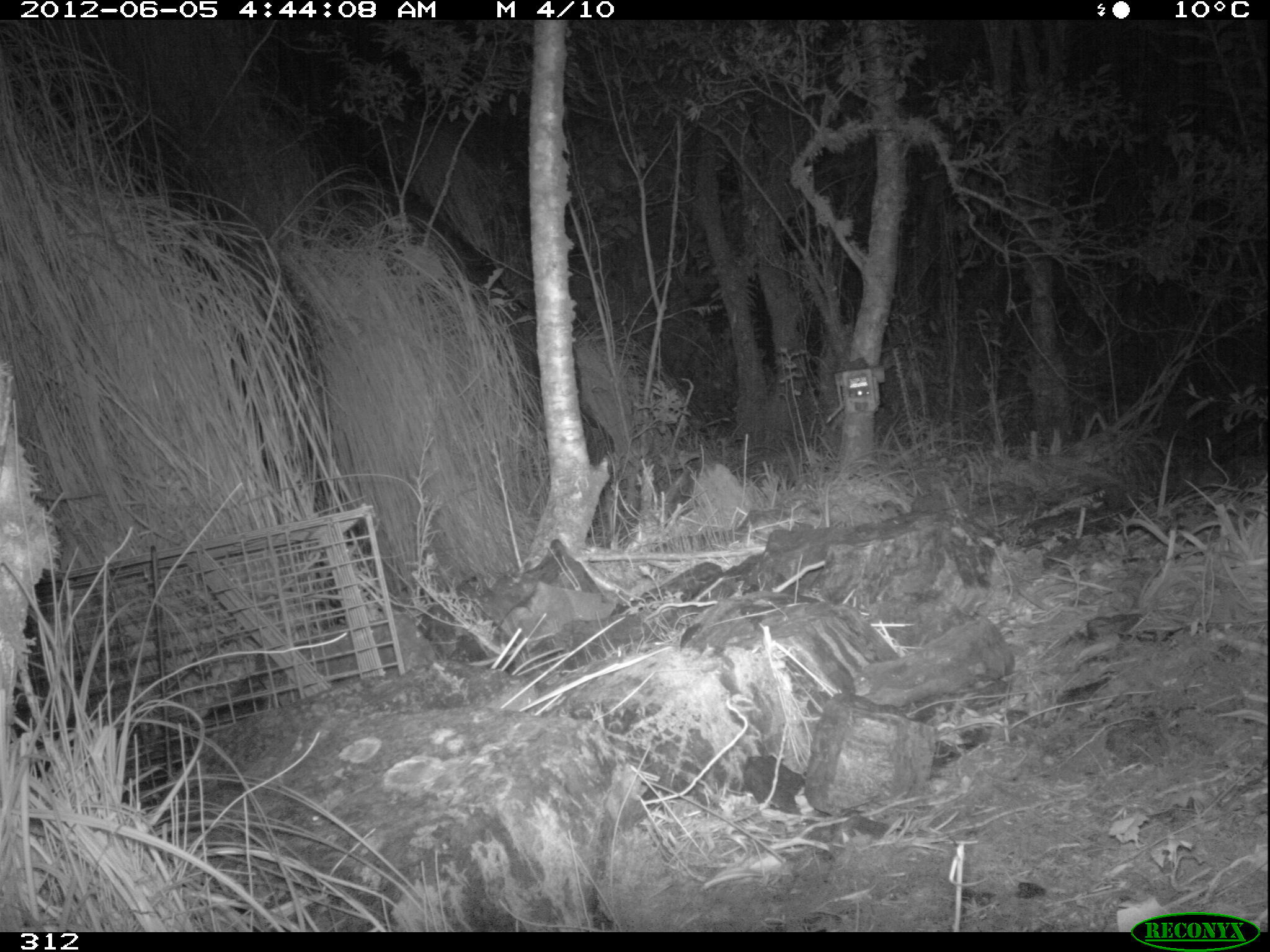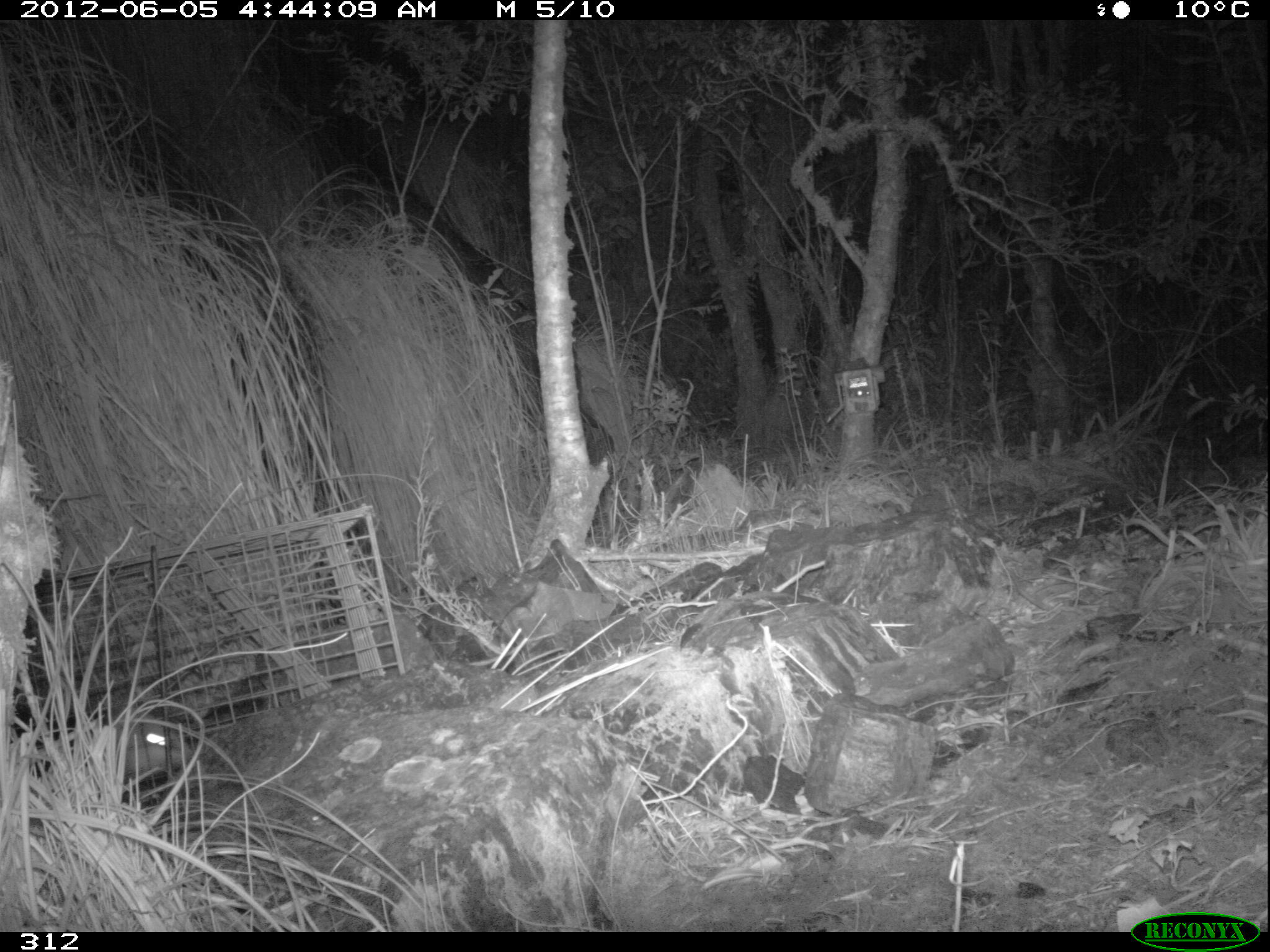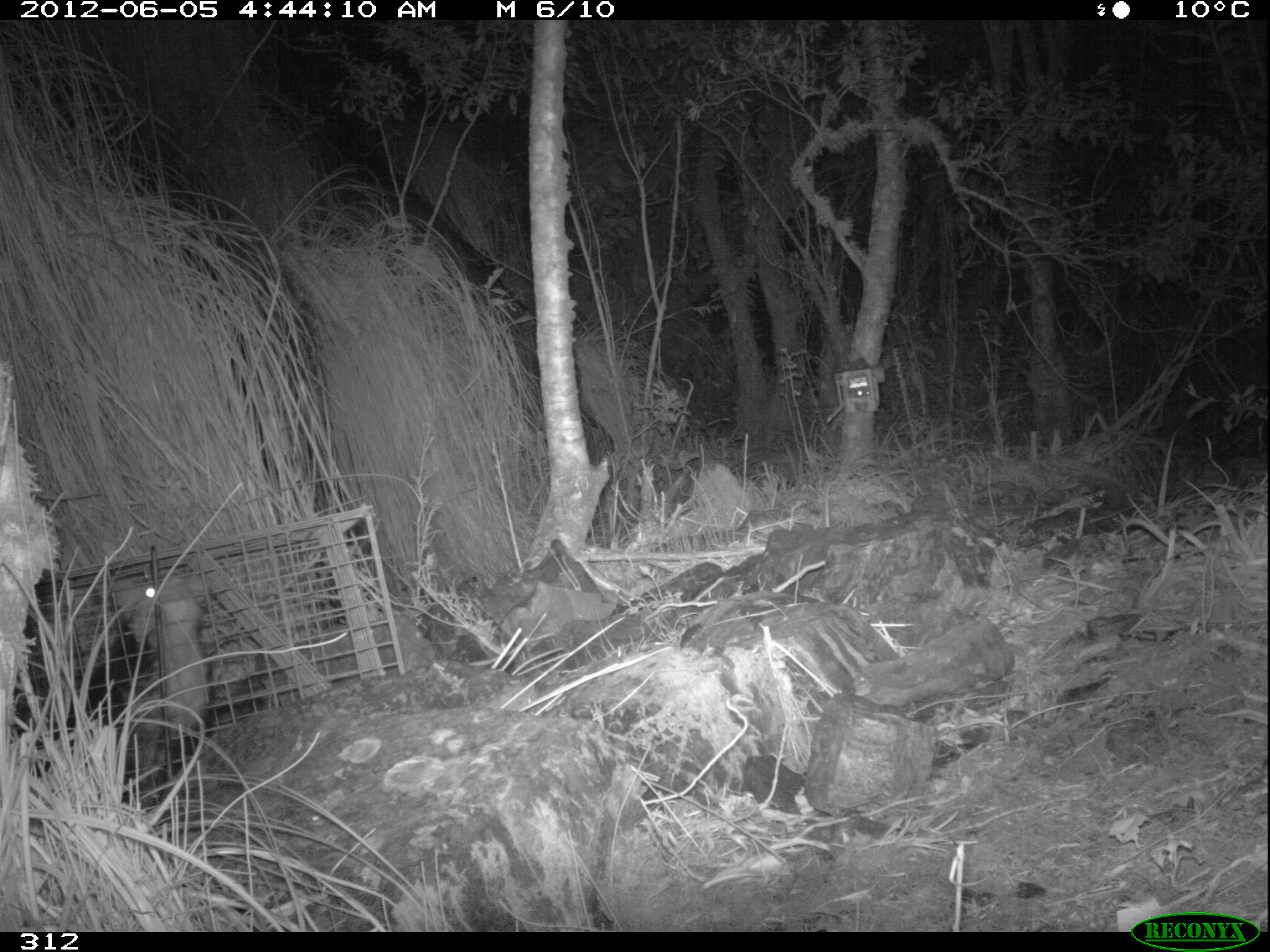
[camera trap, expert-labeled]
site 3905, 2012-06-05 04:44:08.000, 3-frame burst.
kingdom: Animalia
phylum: Chordata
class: Mammalia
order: Didelphimorphia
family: Didelphidae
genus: Didelphis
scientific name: Didelphis pernigra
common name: andean white-eared opossum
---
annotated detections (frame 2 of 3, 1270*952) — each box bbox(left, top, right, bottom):
didelphis pernigra: bbox(9, 701, 196, 781)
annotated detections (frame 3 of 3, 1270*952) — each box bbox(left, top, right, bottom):
didelphis pernigra: bbox(14, 572, 214, 799)